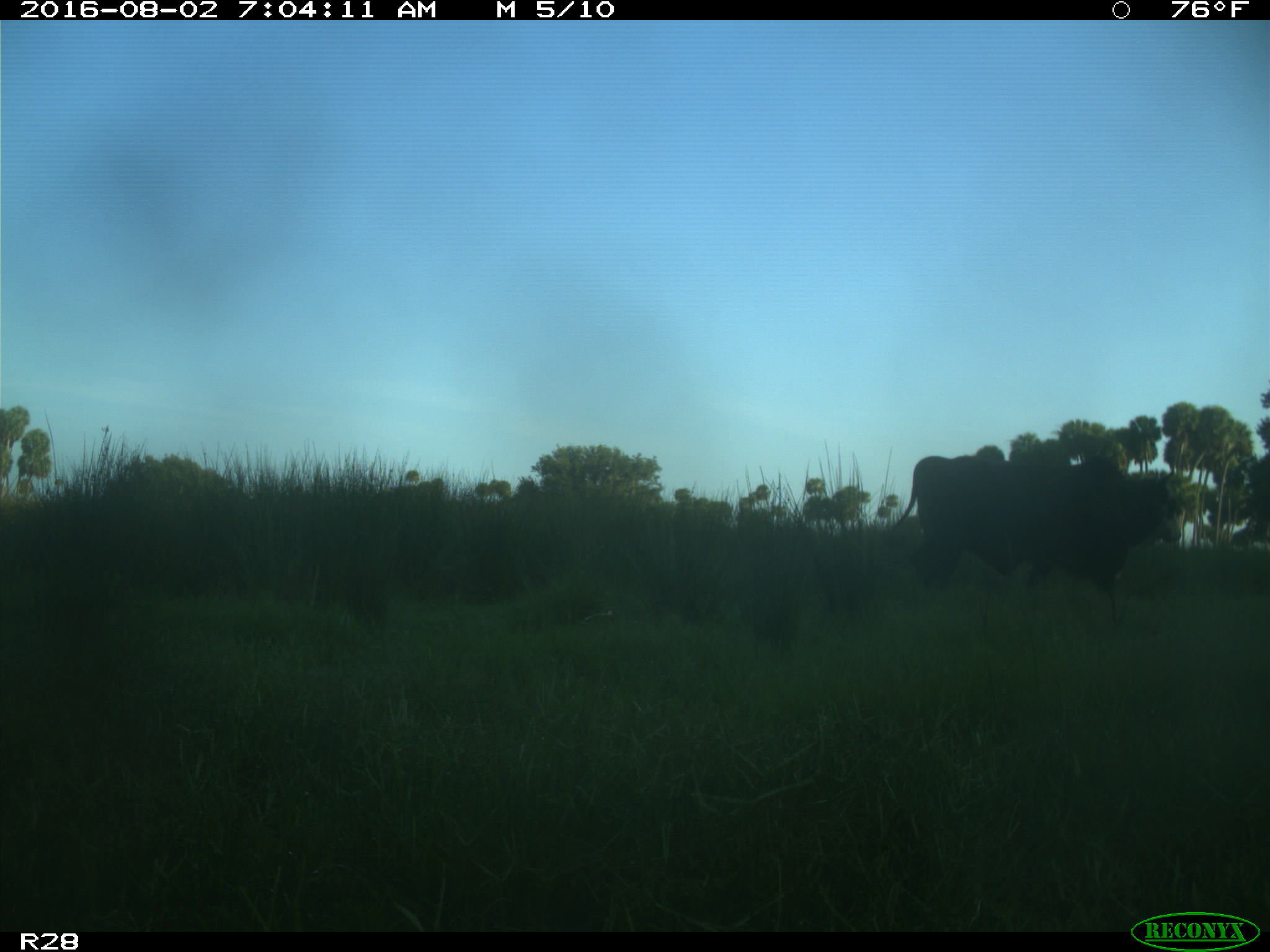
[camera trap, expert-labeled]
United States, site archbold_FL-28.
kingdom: Animalia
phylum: Chordata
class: Mammalia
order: Artiodactyla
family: Bovidae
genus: Bos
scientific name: Bos taurus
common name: domestic cow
Bos taurus (domestic cow).